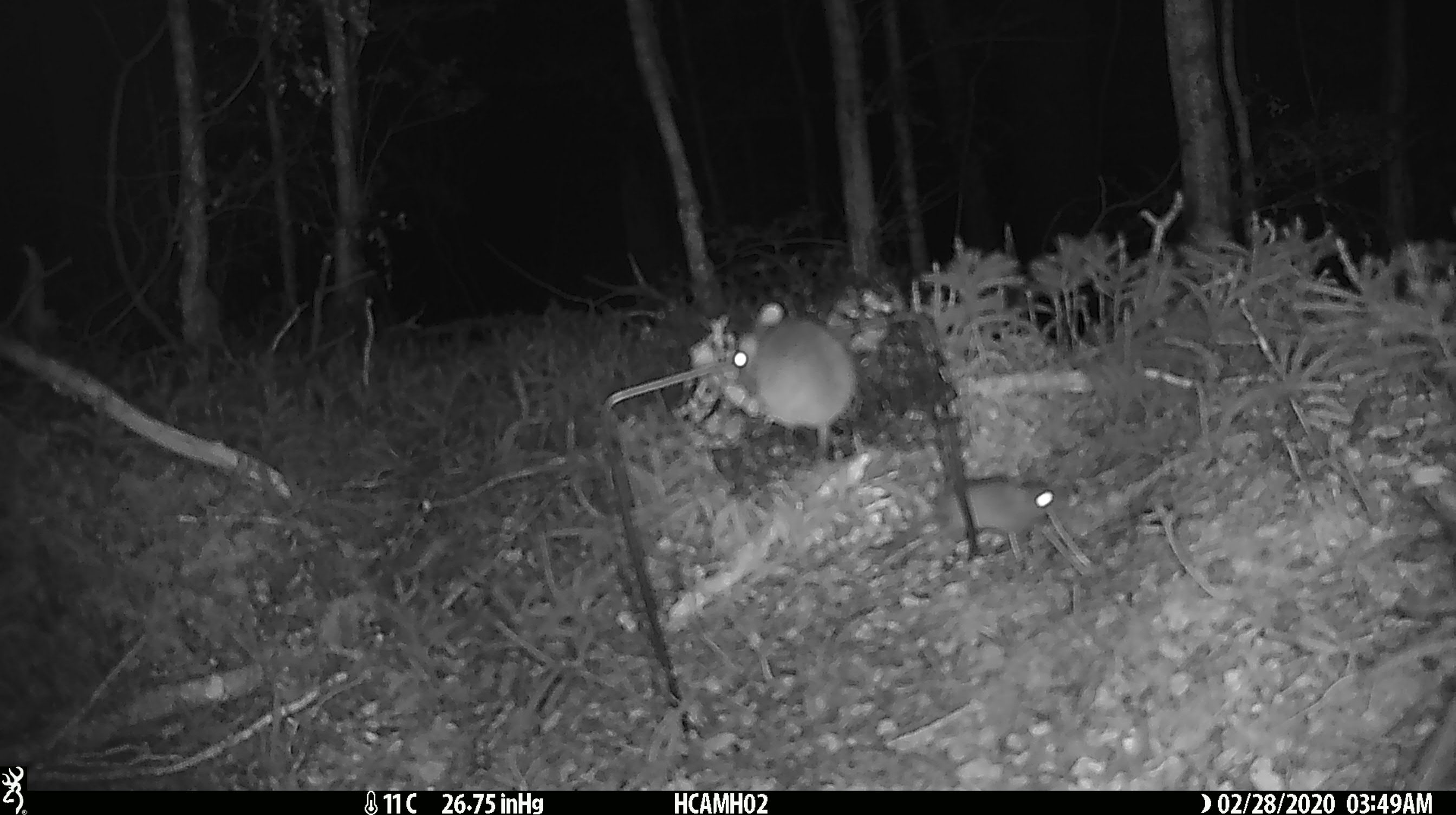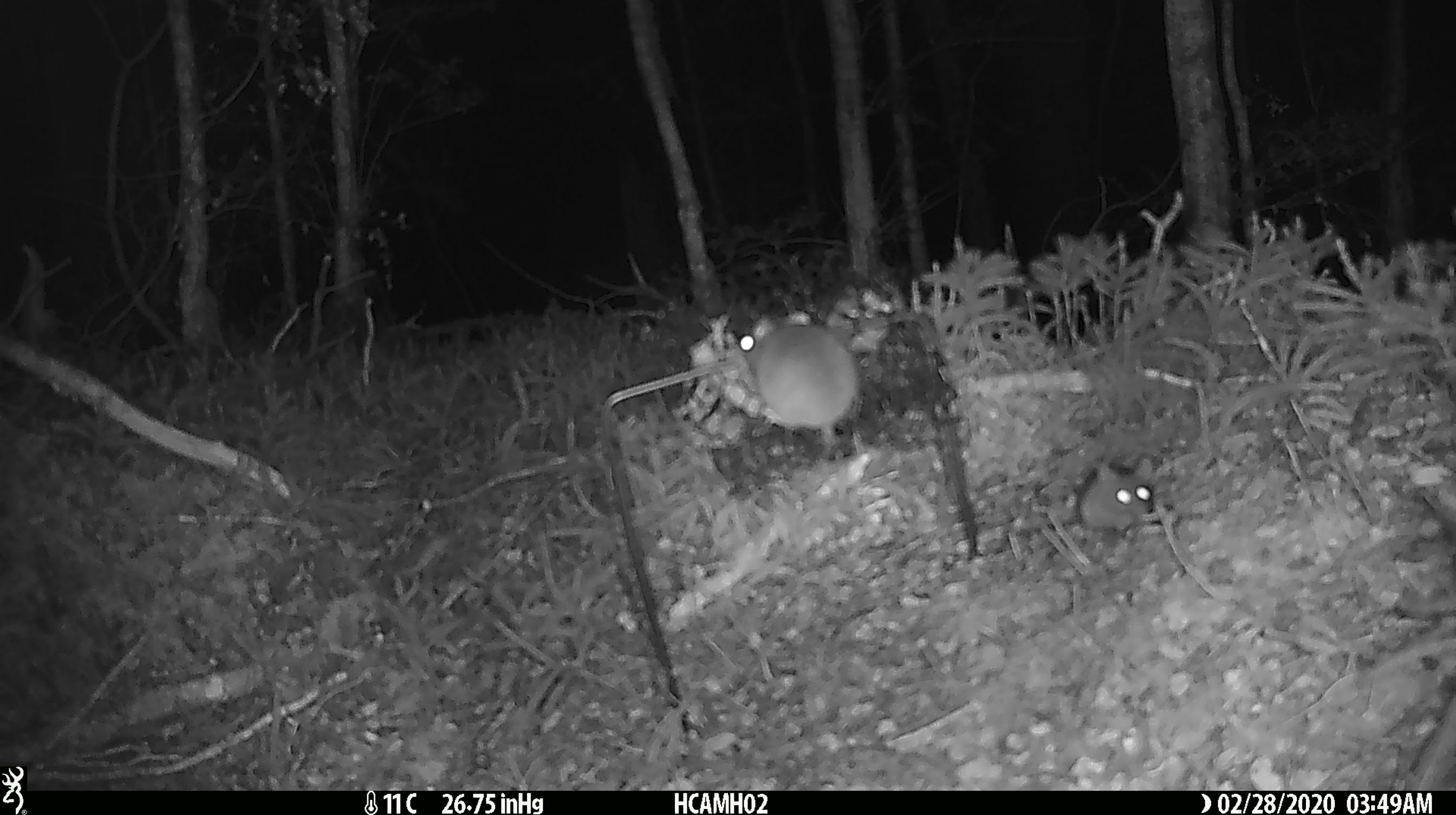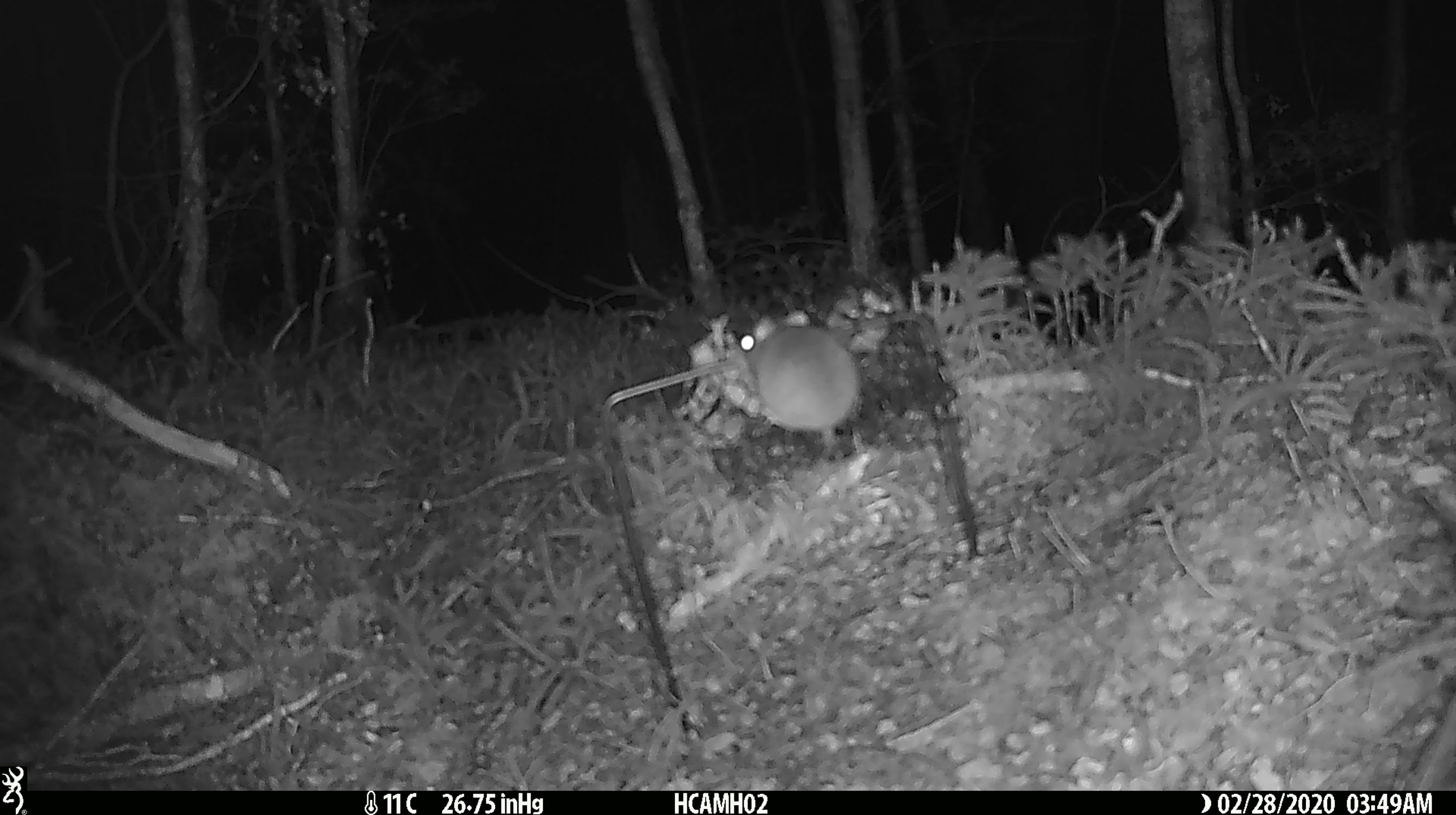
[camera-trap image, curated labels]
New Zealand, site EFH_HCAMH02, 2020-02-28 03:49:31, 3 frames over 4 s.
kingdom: Animalia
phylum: Chordata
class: Mammalia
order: Rodentia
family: Muridae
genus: Mus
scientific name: Mus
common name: mouse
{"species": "mouse (Mus)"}